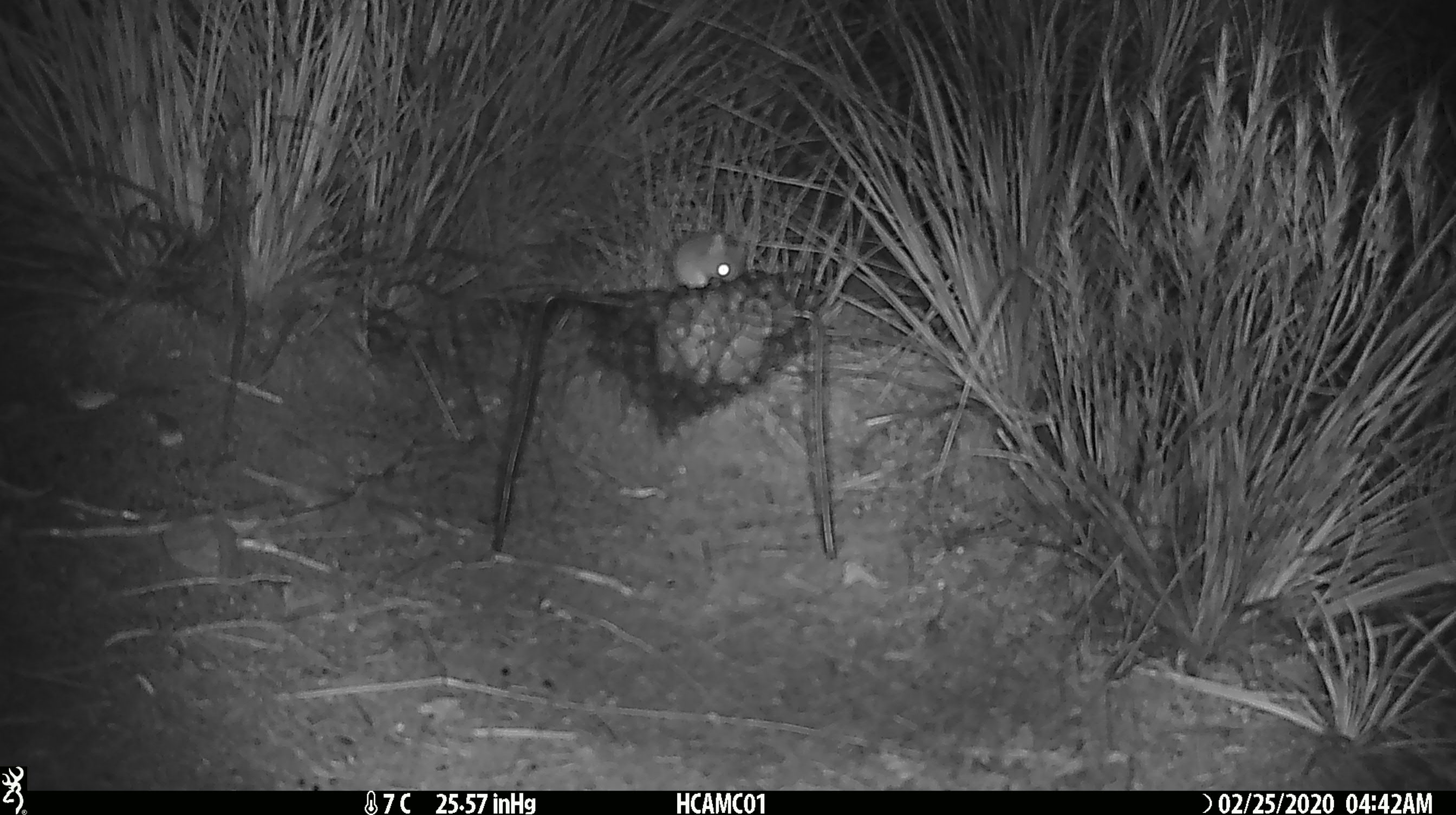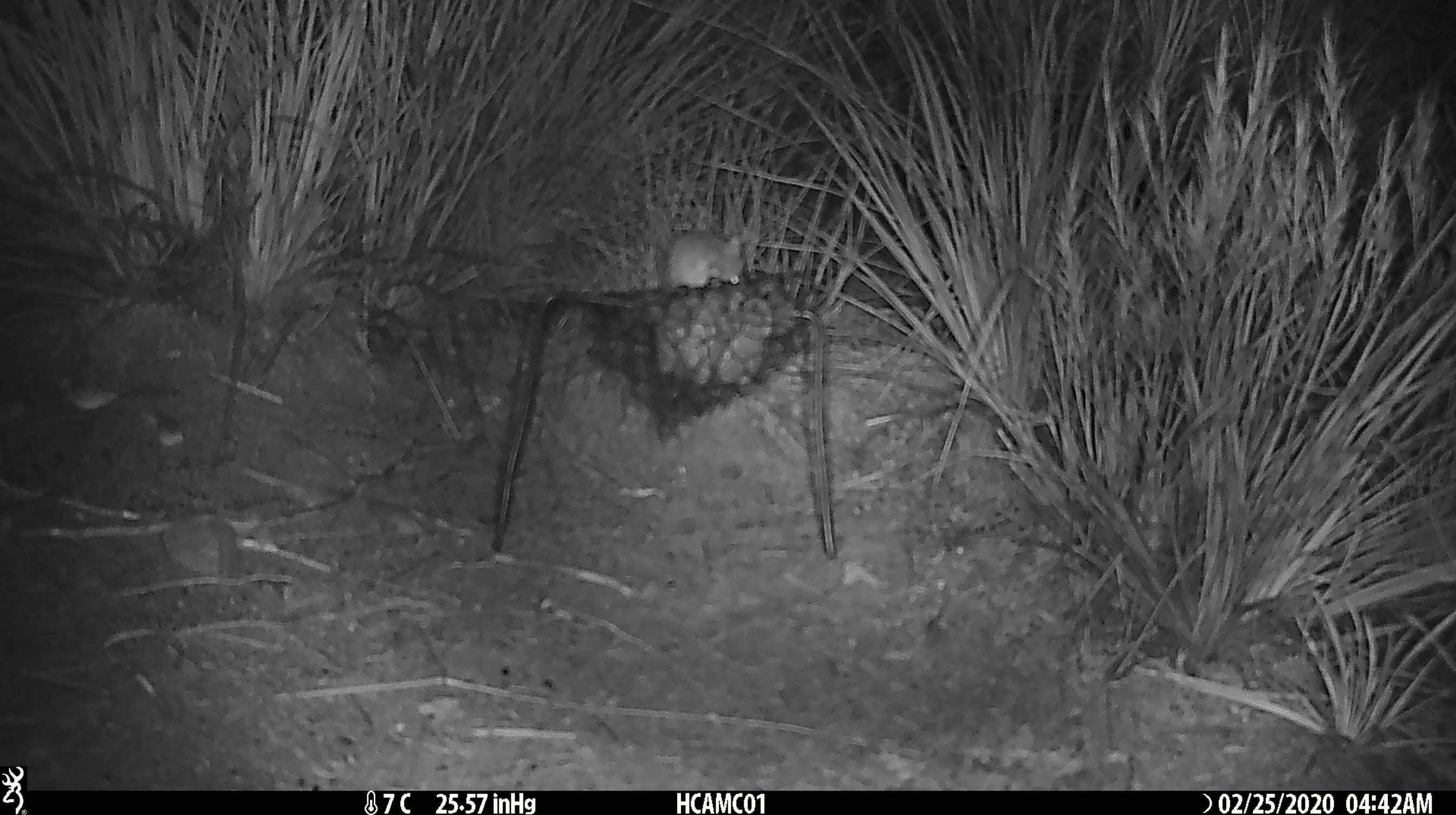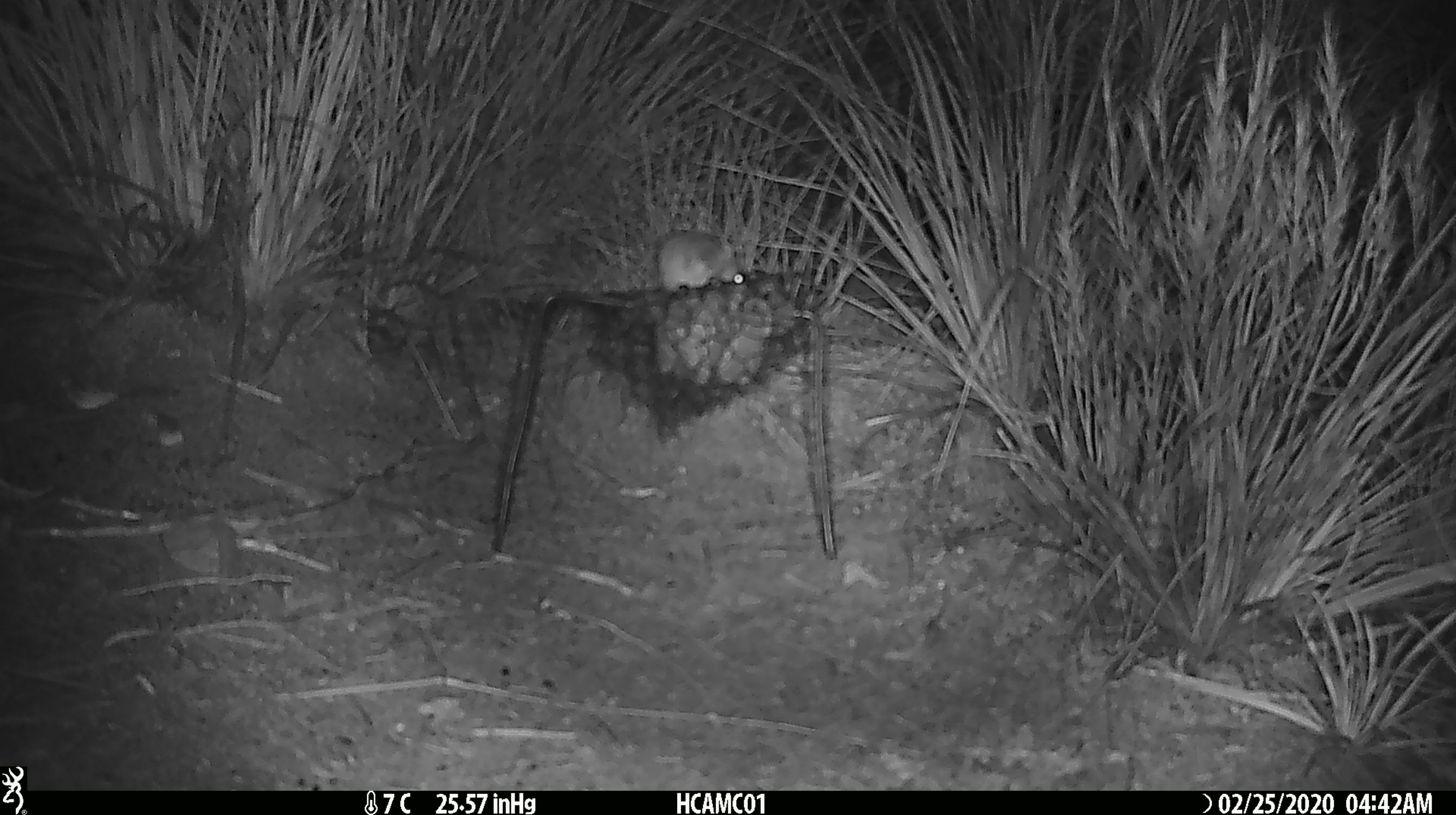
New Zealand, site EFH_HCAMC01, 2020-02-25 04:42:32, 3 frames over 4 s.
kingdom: Animalia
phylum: Chordata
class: Mammalia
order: Rodentia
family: Muridae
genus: Mus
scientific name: Mus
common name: mouse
Mouse (Mus).